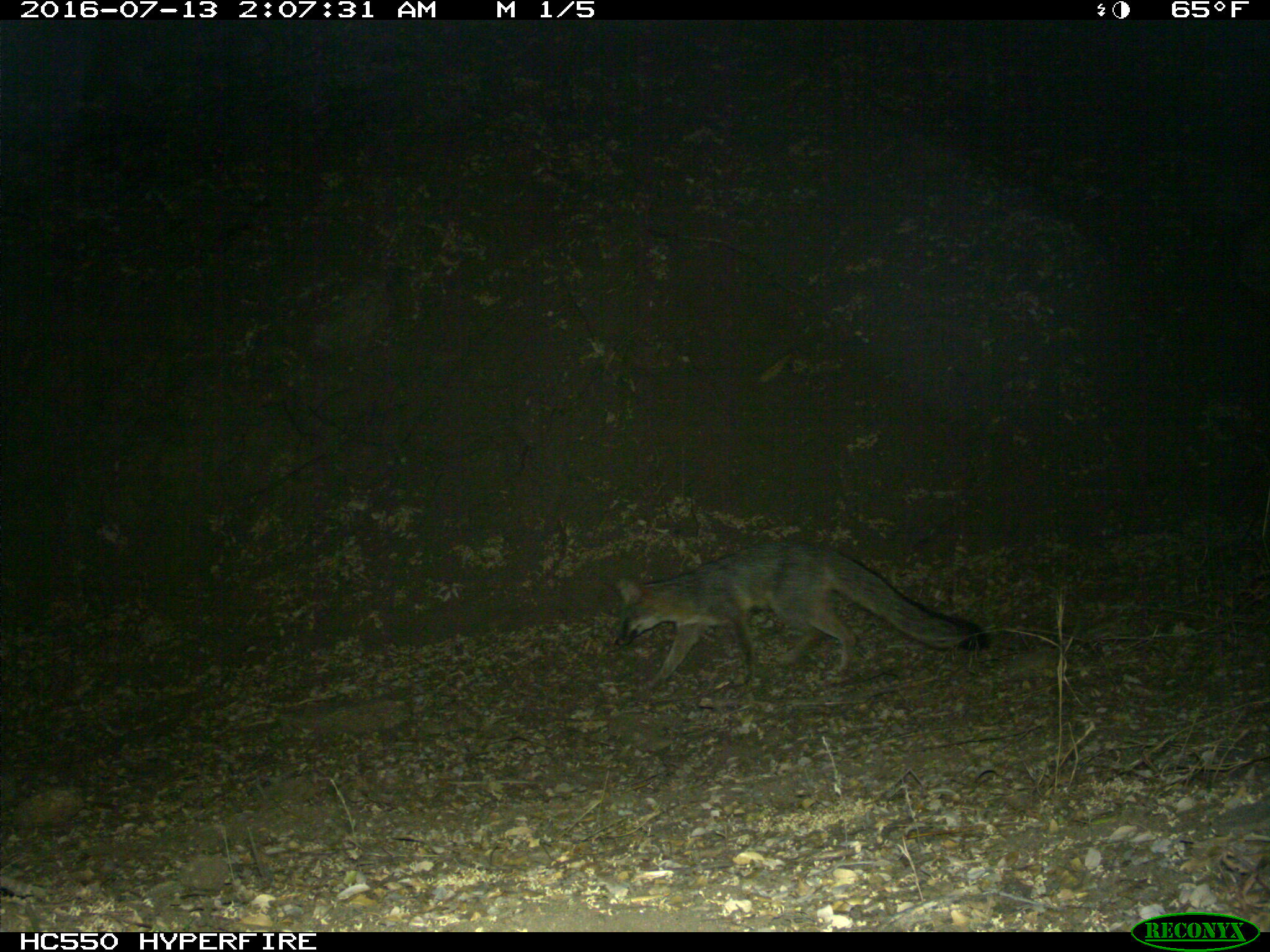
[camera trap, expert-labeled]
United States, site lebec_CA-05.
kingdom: Animalia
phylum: Chordata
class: Mammalia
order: Carnivora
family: Canidae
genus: Urocyon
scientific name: Urocyon cinereoargenteus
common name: gray fox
Urocyon cinereoargenteus (gray fox).